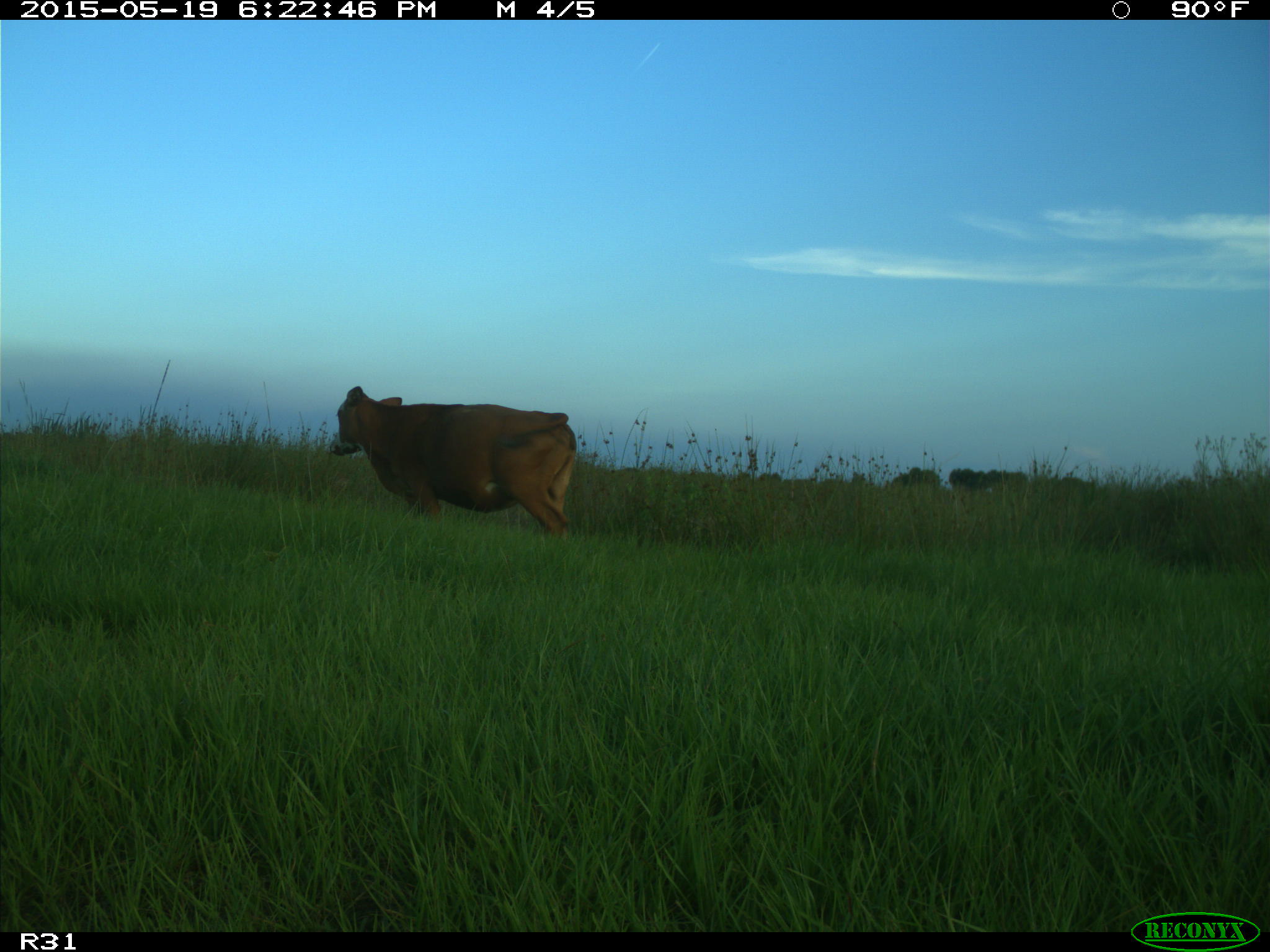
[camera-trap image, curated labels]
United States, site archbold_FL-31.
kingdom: Animalia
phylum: Chordata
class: Mammalia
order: Artiodactyla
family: Bovidae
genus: Bos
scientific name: Bos taurus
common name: domestic cow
Bos taurus (domestic cow).